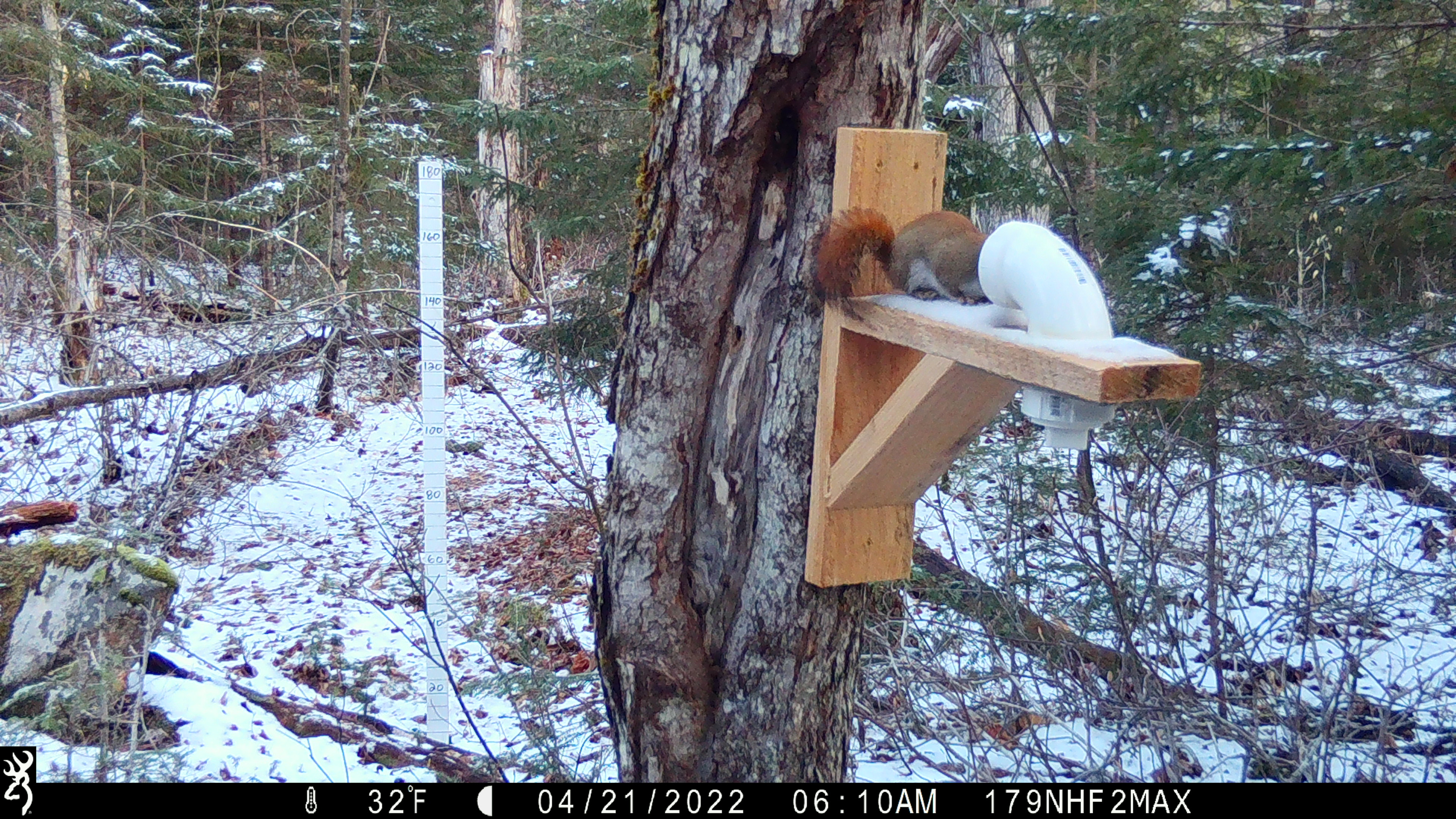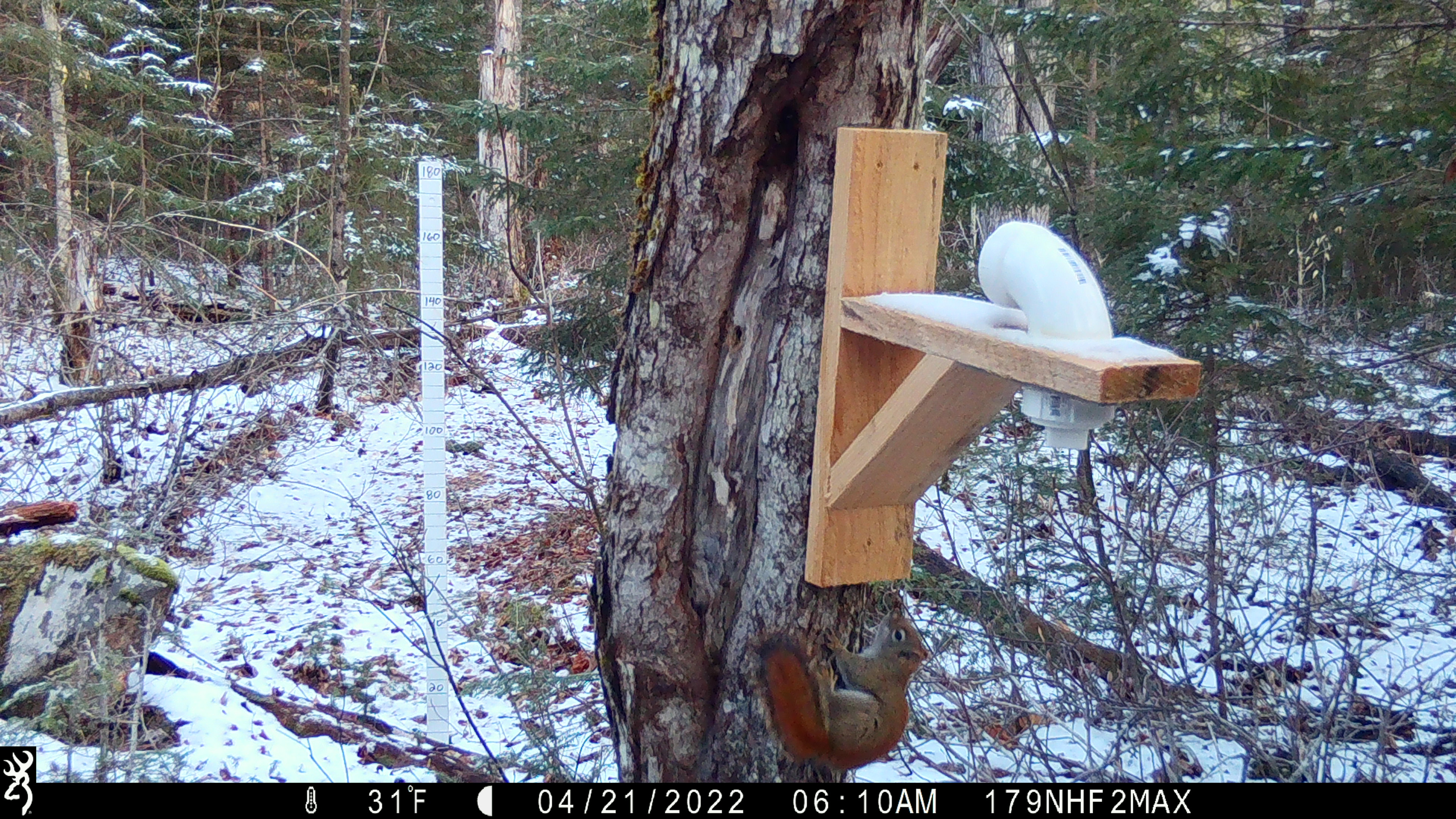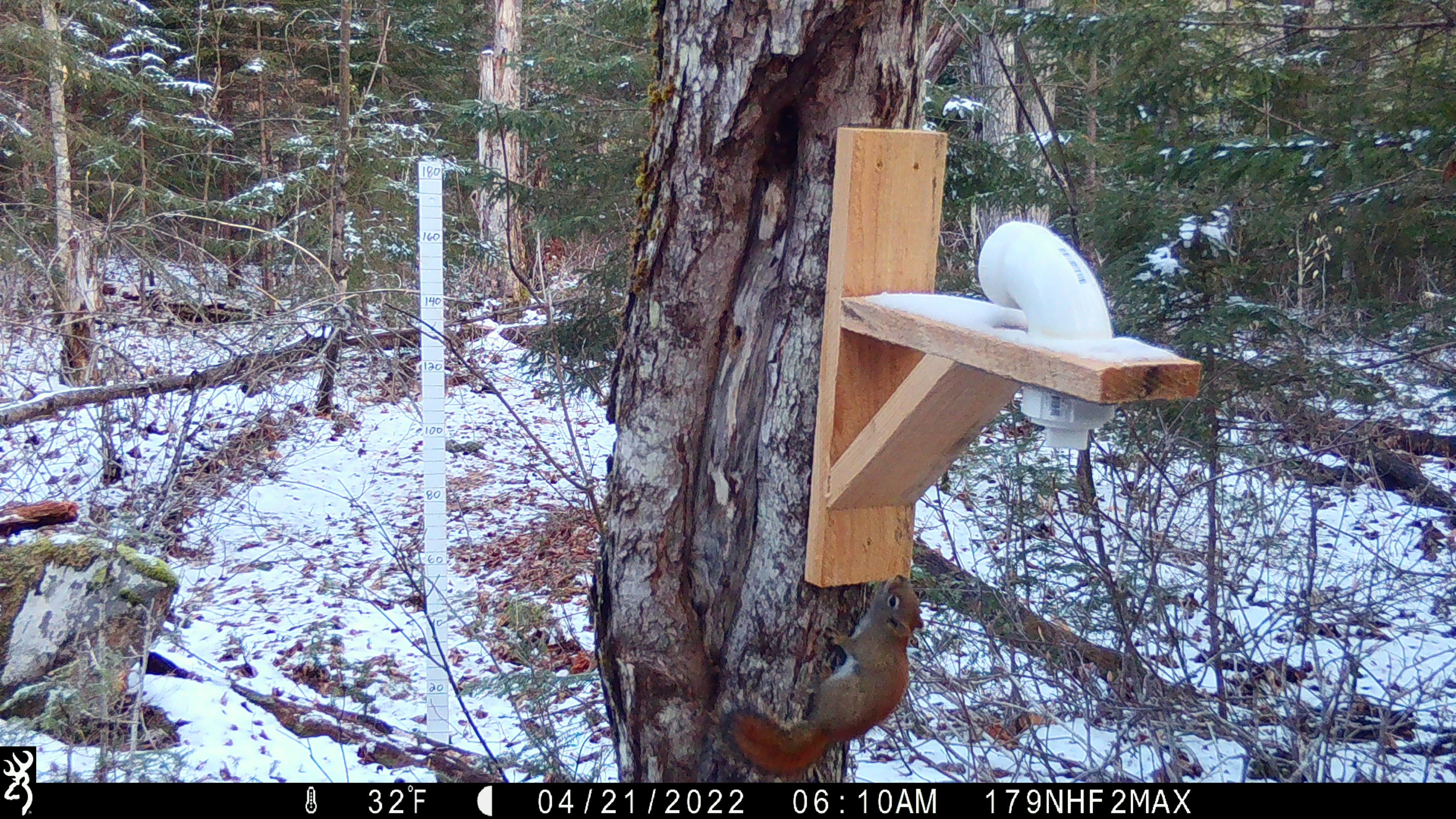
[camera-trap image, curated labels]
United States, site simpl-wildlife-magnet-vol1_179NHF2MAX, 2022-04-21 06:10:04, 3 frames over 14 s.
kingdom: Animalia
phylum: Chordata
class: Mammalia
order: Rodentia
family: Sciuridae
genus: Tamiasciurus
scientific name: Tamiasciurus hudsonicus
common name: red squirrel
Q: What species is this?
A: Red squirrel (Tamiasciurus hudsonicus).